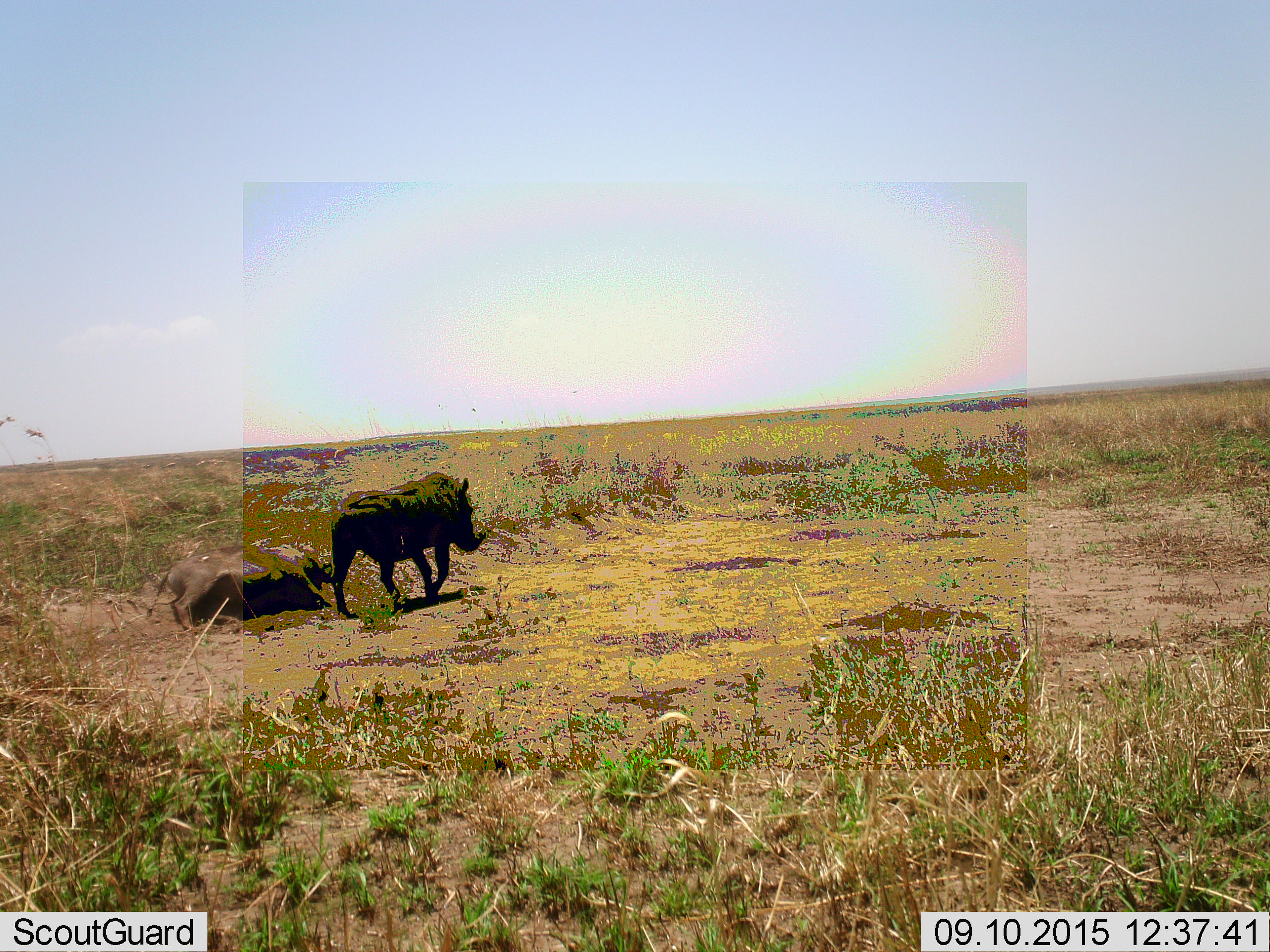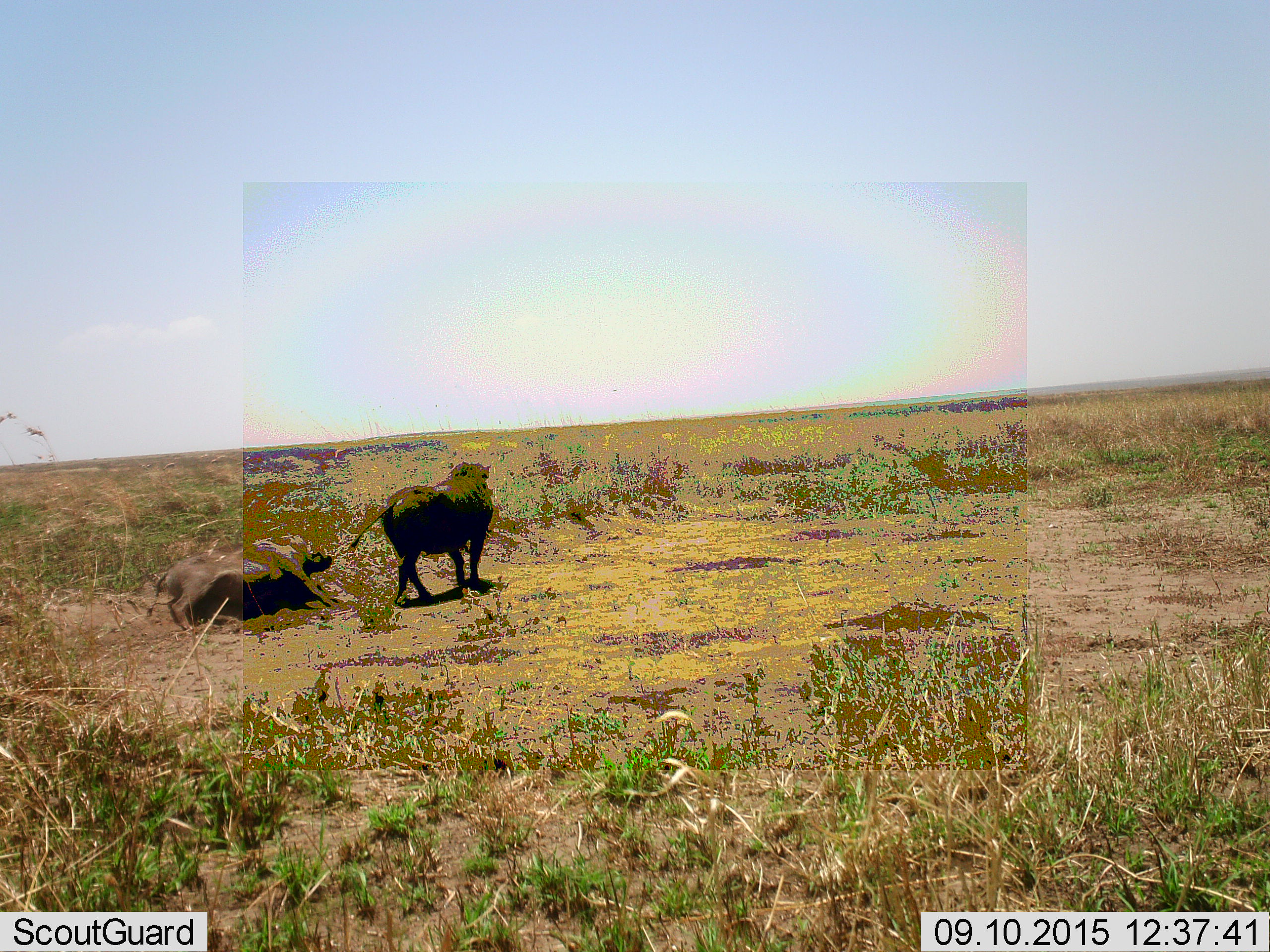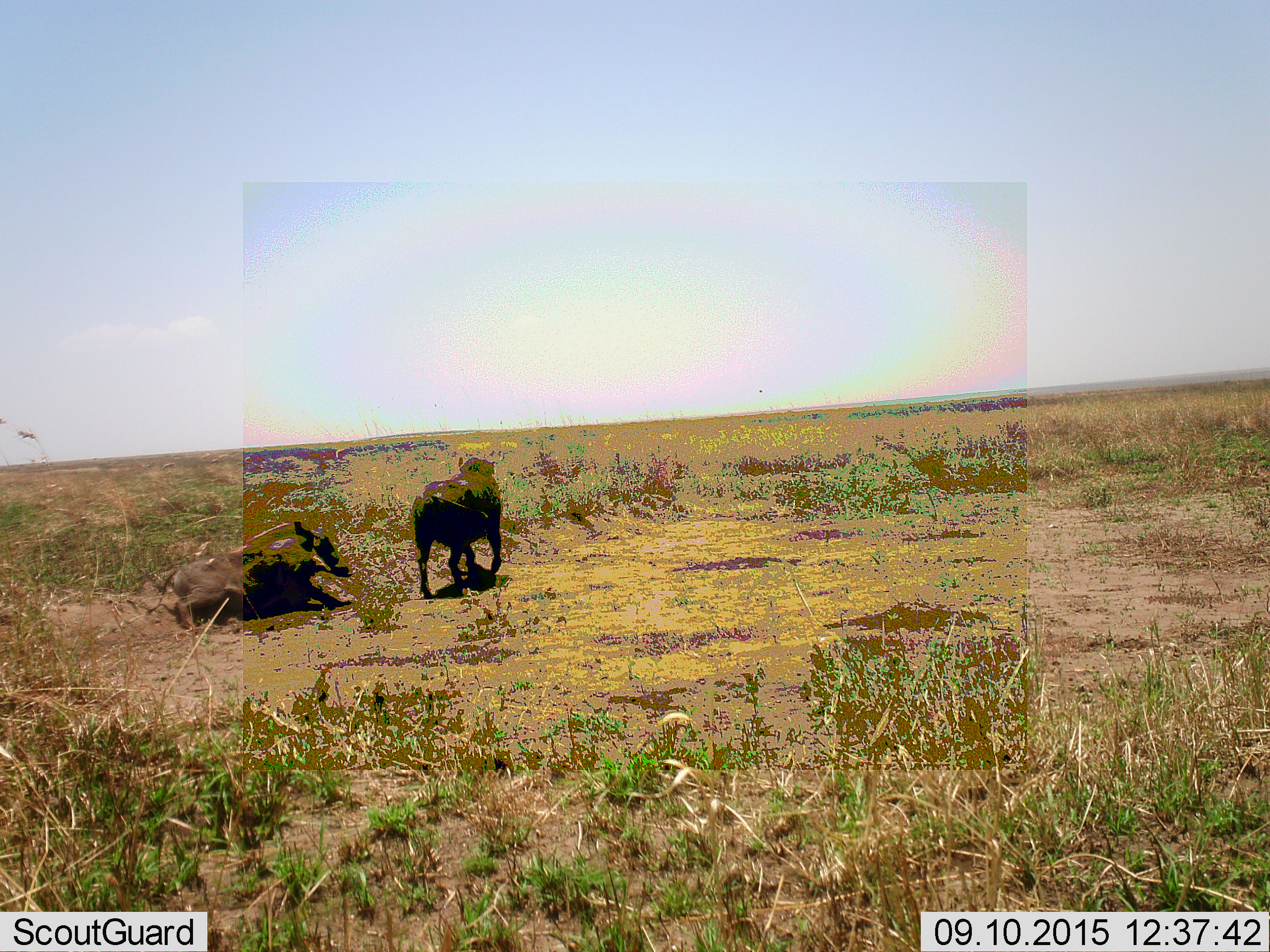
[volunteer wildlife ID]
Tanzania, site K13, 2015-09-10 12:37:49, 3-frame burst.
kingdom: Animalia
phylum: Chordata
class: Mammalia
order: Artiodactyla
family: Suidae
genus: Phacochoerus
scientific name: Phacochoerus africanus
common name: warthog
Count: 2.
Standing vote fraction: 38%.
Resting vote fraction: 62%.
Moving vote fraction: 62%.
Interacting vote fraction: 0%.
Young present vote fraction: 0%.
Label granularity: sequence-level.